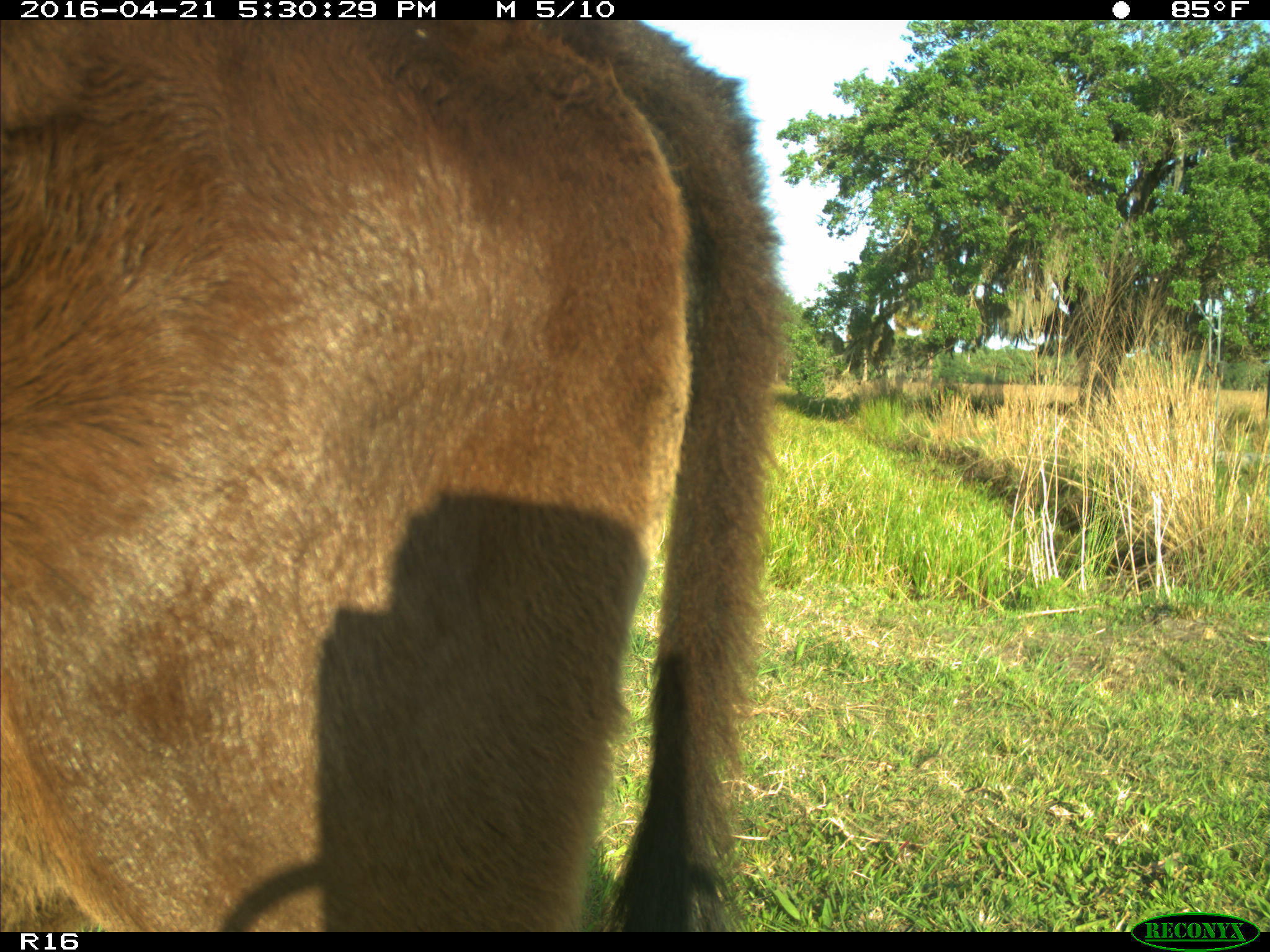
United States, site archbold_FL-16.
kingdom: Animalia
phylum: Chordata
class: Mammalia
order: Artiodactyla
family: Bovidae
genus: Bos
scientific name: Bos taurus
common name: domestic cow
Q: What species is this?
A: Bos taurus (domestic cow).